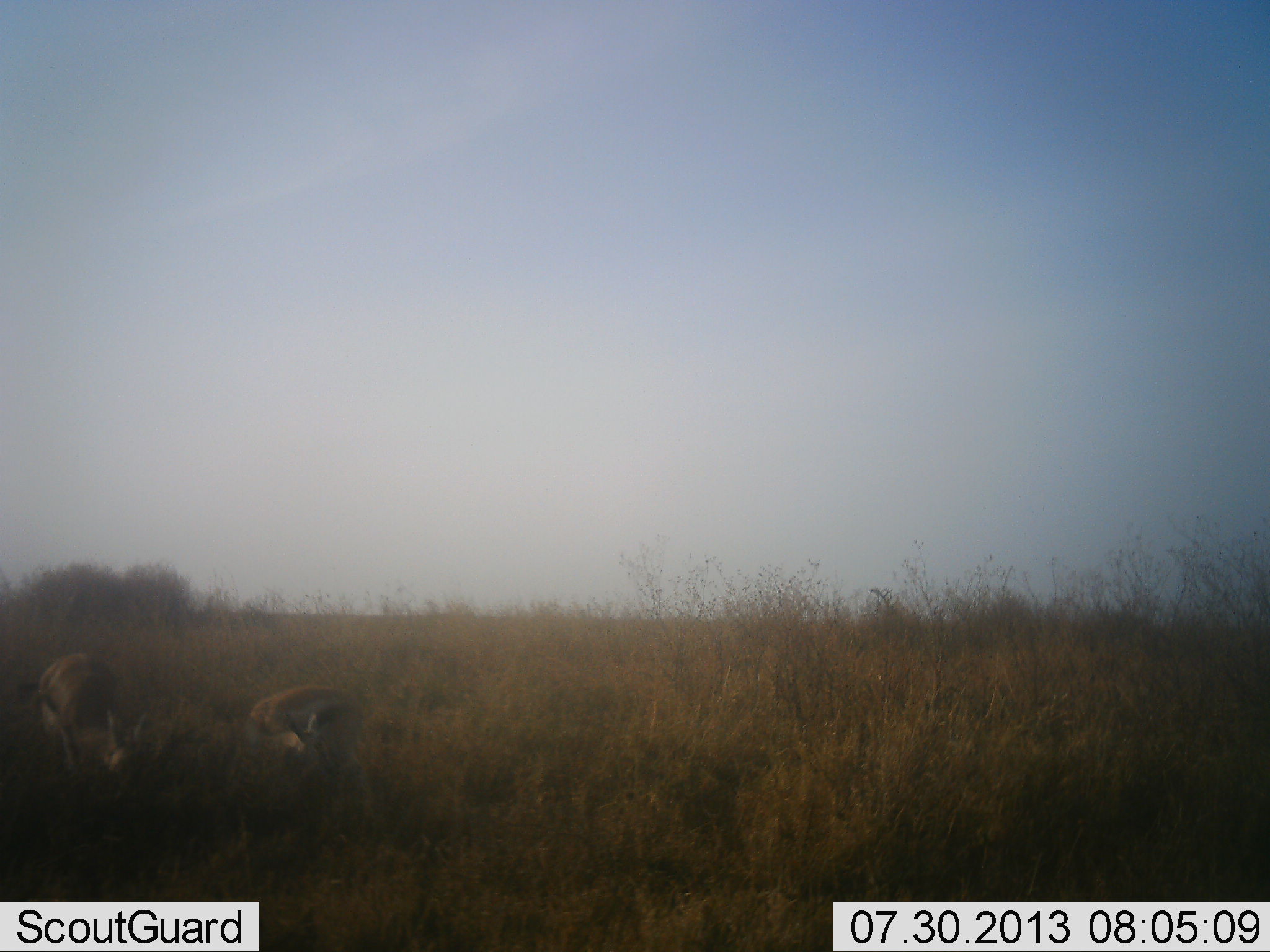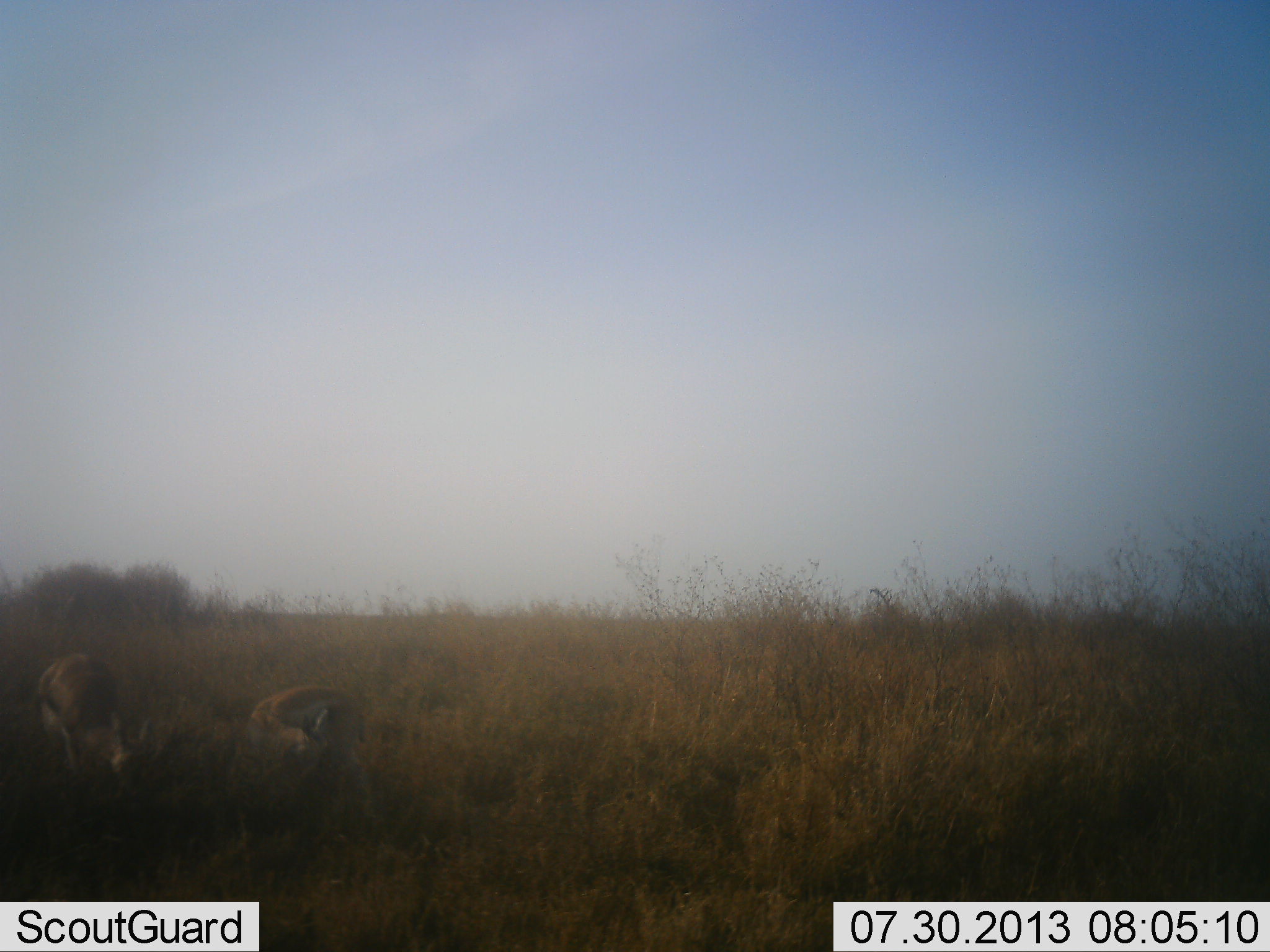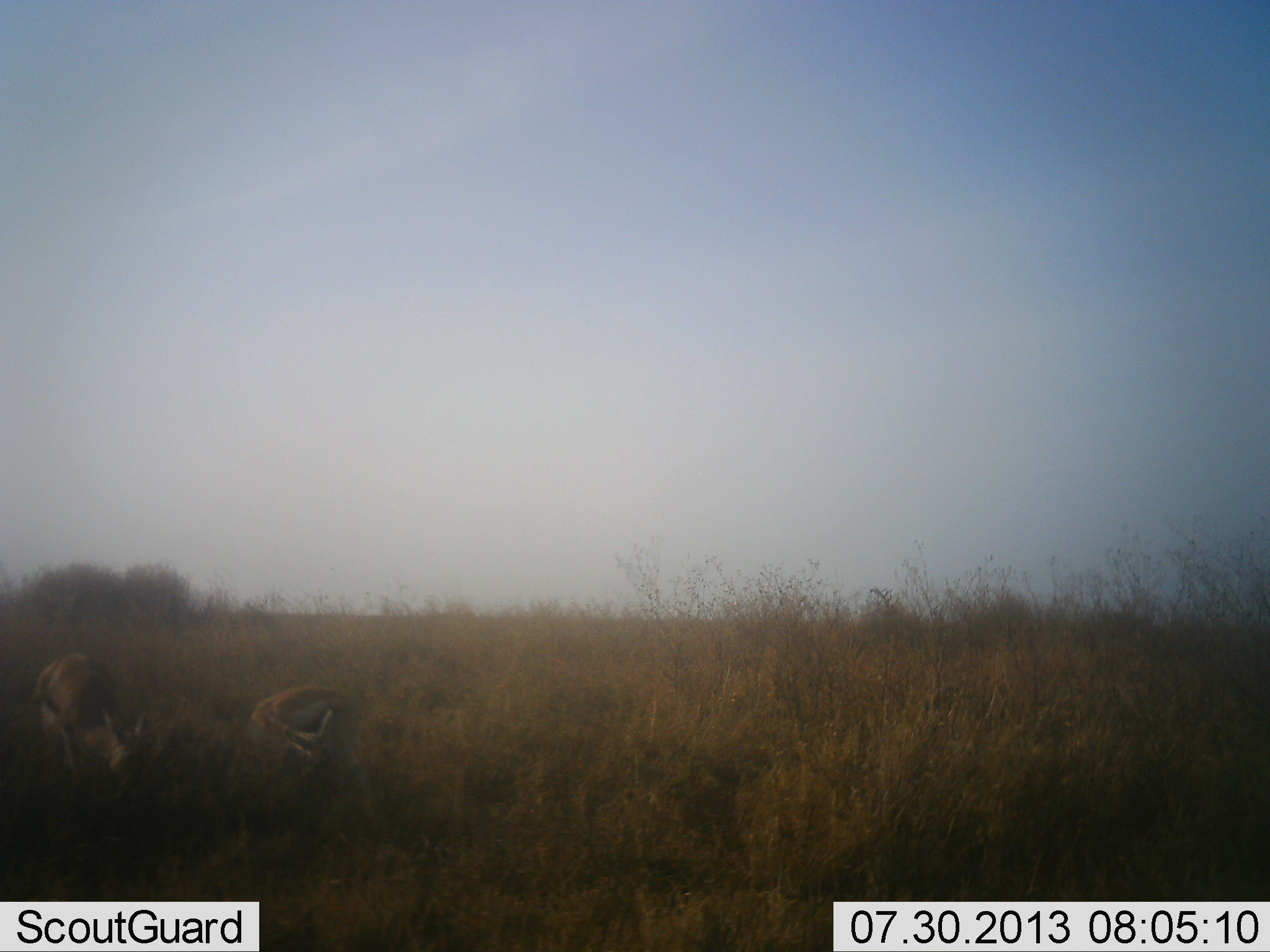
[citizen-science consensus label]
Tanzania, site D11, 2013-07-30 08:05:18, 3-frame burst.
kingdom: Animalia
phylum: Chordata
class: Mammalia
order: Artiodactyla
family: Bovidae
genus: Eudorcas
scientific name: Eudorcas thomsonii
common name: thomson's gazelle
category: gazellethomsons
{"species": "gazellethomsons (thomson's gazelle) (Eudorcas thomsonii)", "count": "2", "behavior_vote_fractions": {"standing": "33%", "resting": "0%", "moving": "8%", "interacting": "0%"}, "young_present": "0%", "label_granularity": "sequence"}